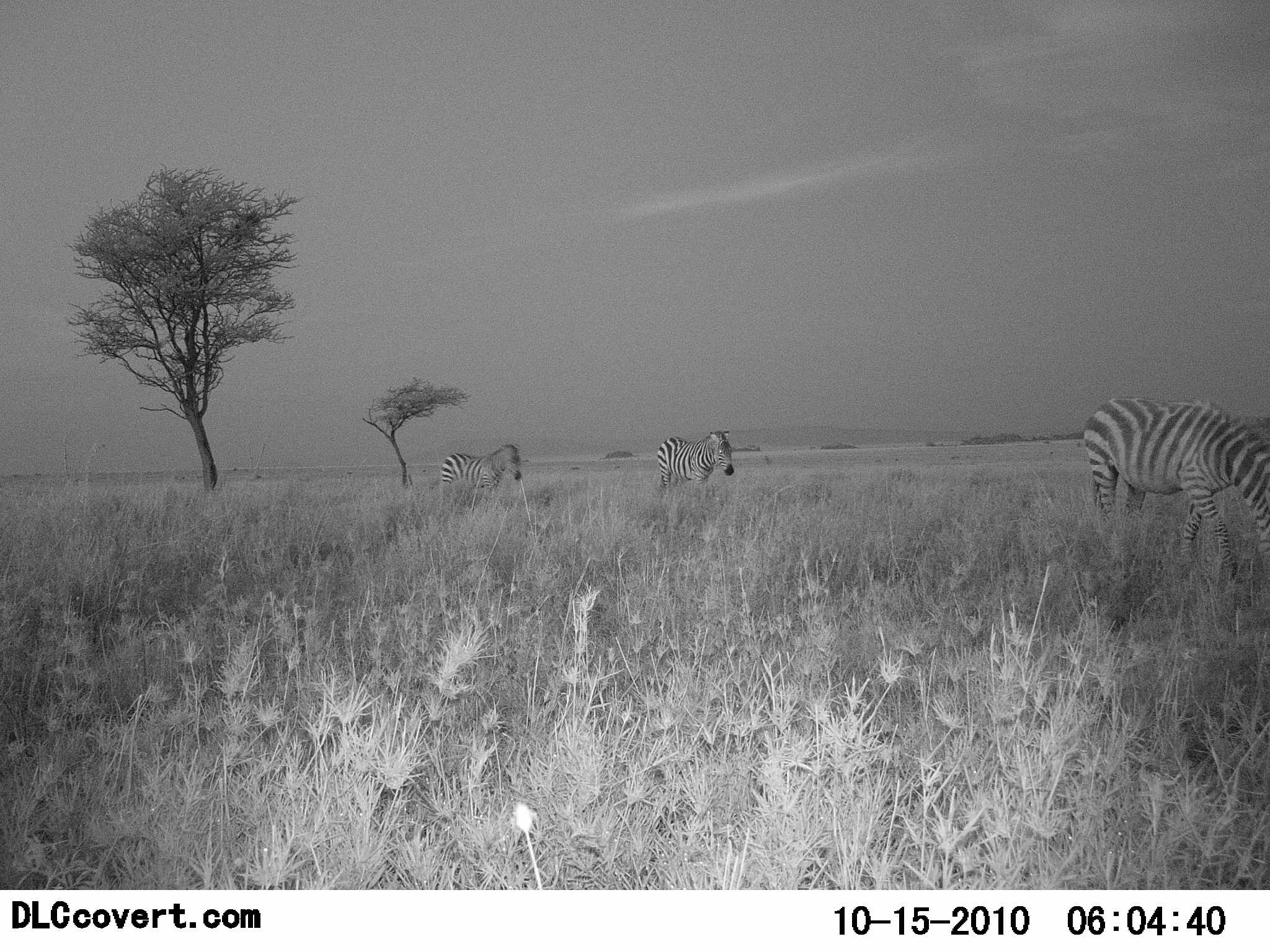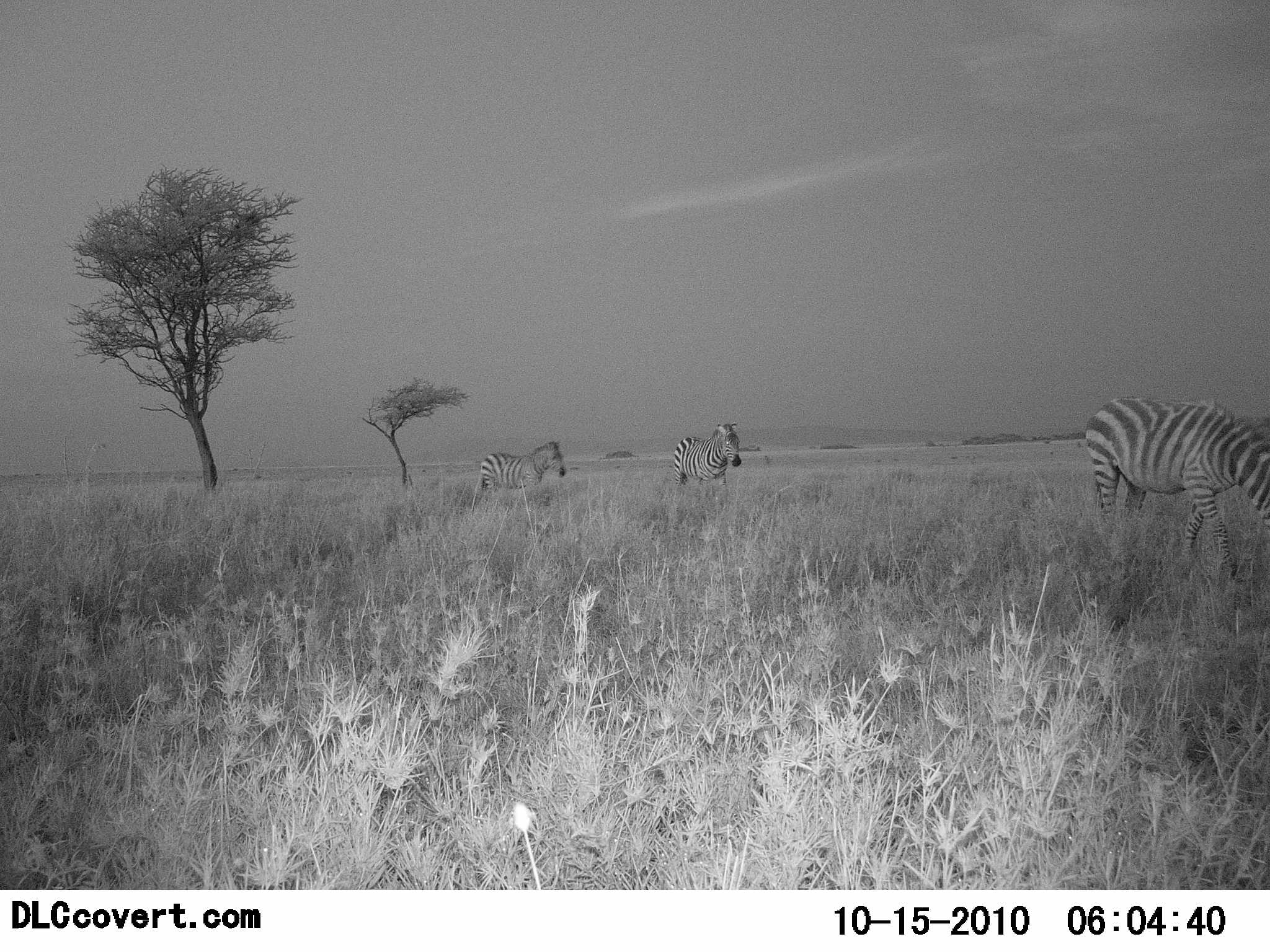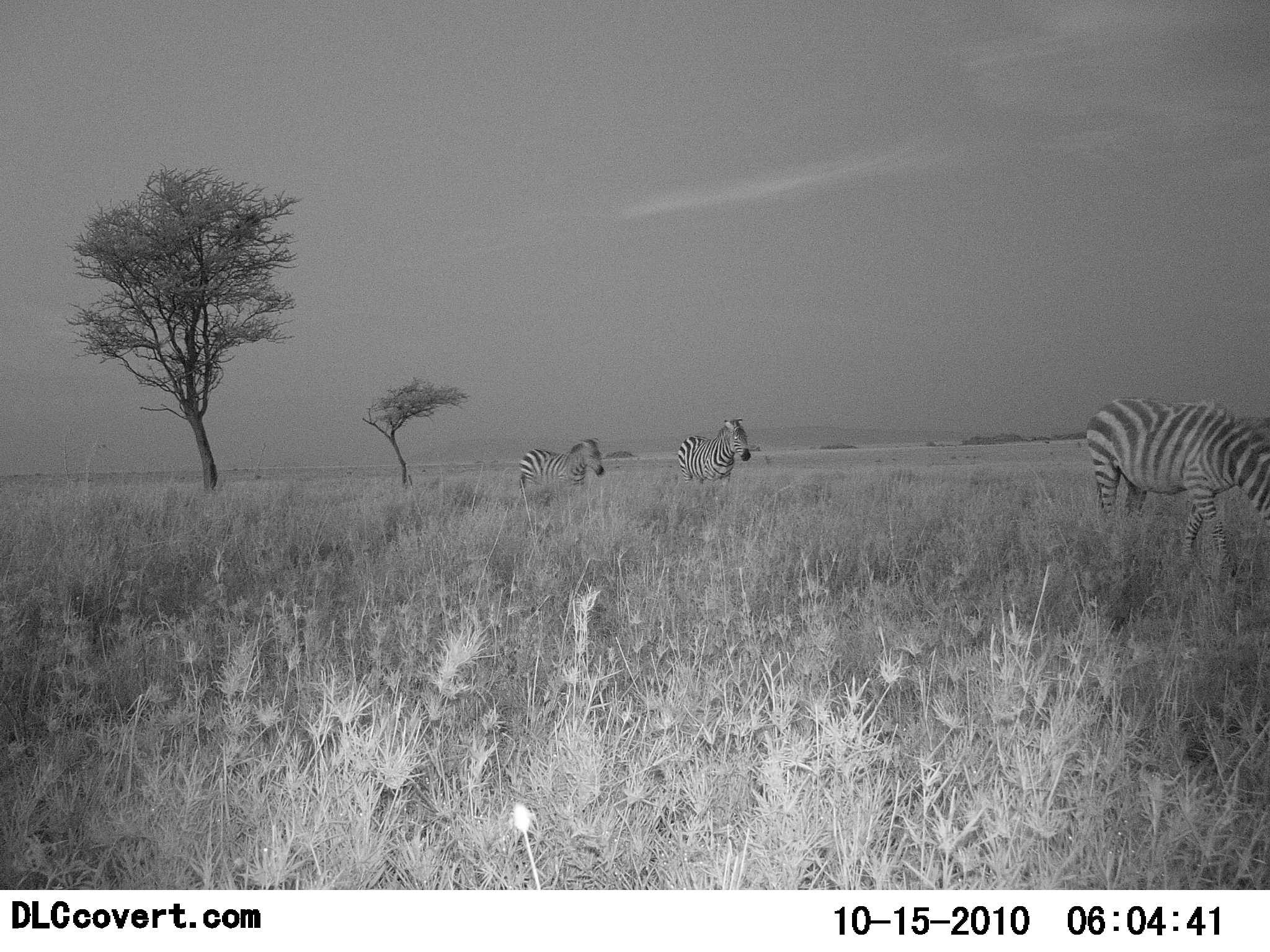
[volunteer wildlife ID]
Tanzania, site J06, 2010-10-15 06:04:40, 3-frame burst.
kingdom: Animalia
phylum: Chordata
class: Mammalia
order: Perissodactyla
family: Equidae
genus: Equus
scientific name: Equus quagga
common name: plains zebra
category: zebra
Zebra (plains zebra) (Equus quagga), count 3. Behavior (volunteer vote fractions): standing 7%, resting 0%, moving 100%, interacting 0%. Young present (vote fraction): 0%. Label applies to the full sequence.